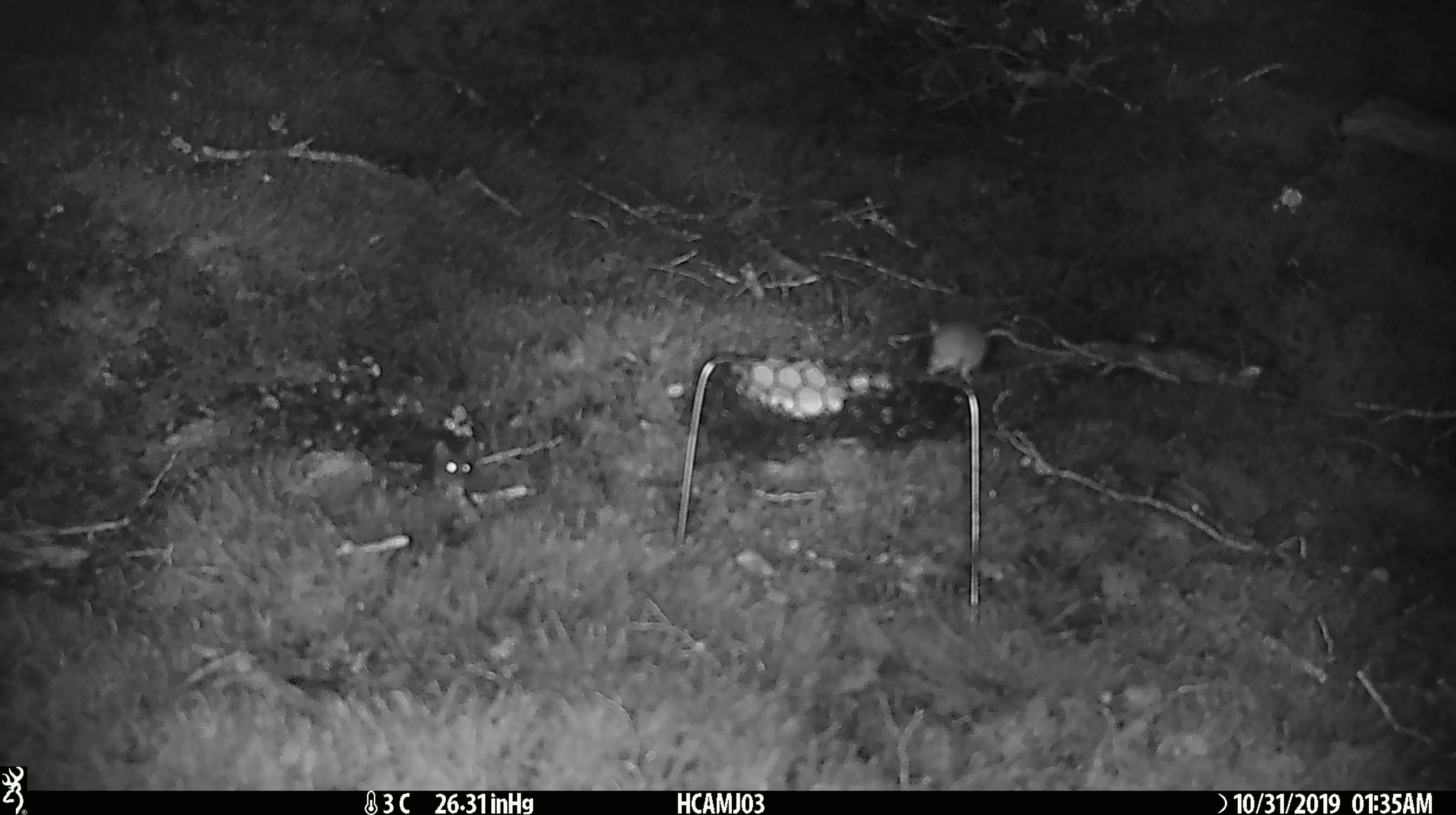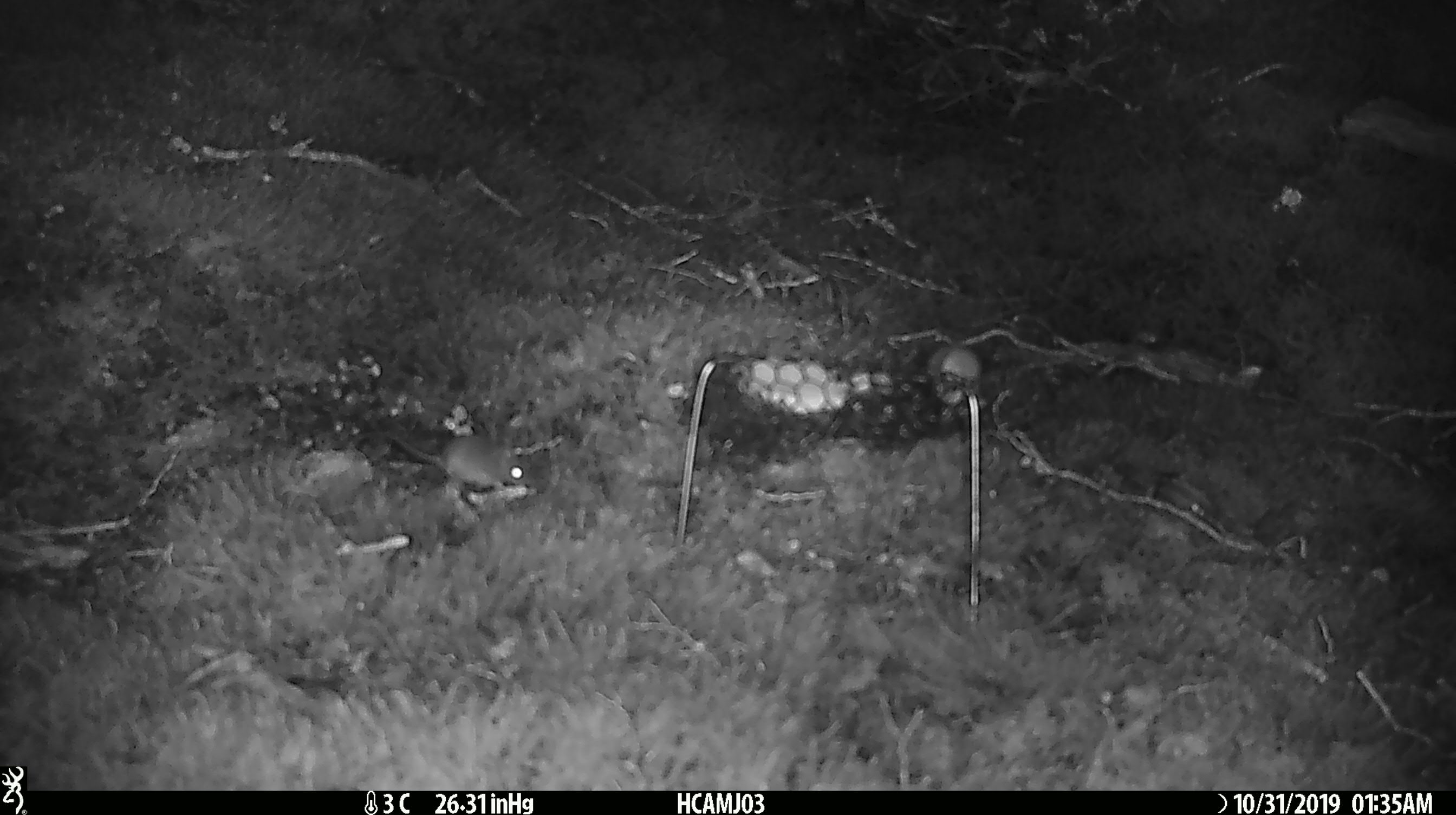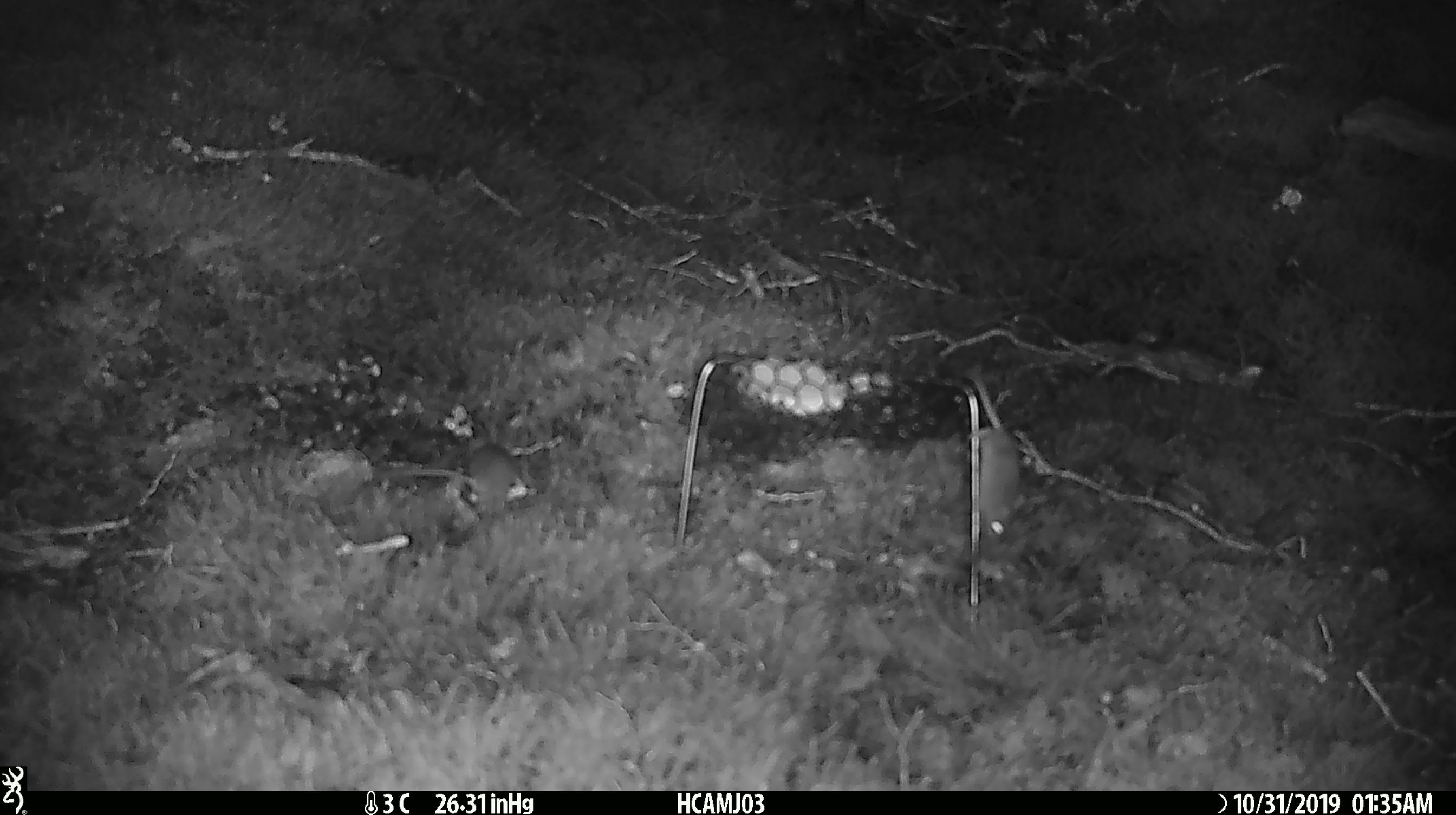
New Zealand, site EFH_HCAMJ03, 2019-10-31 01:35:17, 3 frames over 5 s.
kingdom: Animalia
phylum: Chordata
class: Mammalia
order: Rodentia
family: Muridae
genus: Mus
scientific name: Mus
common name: mouse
Mouse (Mus).